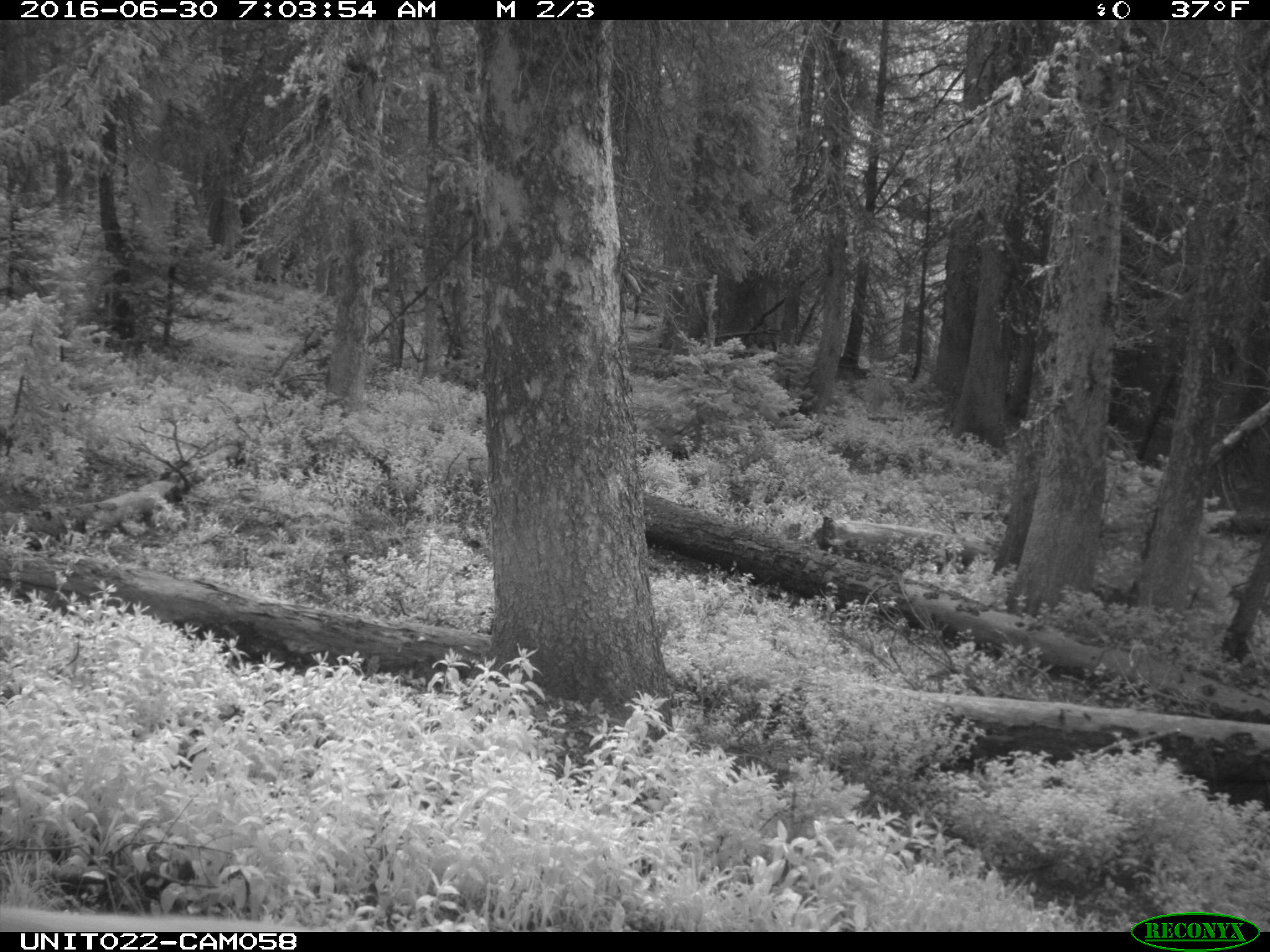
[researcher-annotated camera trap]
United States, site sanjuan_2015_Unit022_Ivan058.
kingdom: Animalia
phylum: Chordata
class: Mammalia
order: Artiodactyla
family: Cervidae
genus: Odocoileus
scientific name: Odocoileus hemionus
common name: mule deer